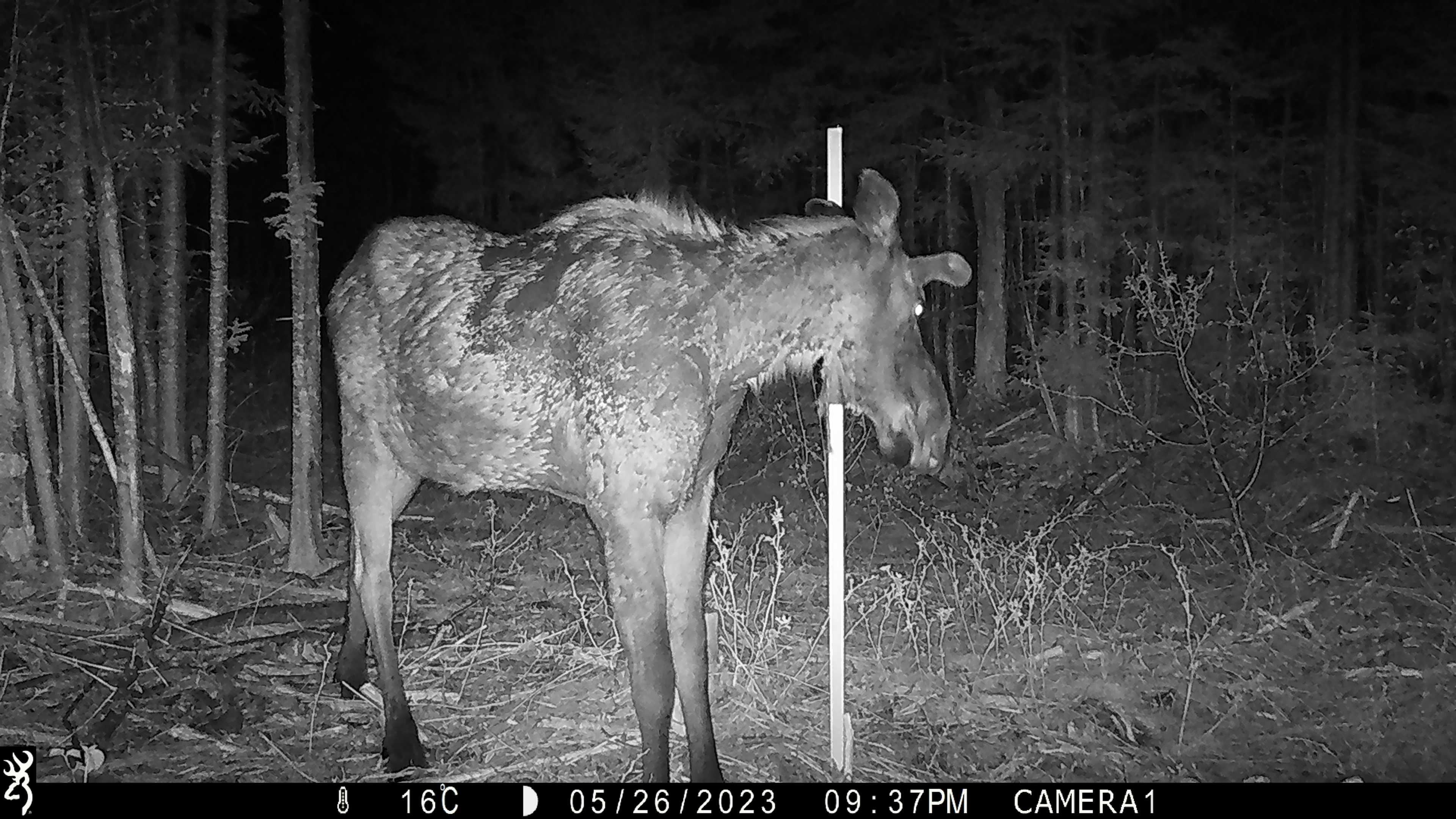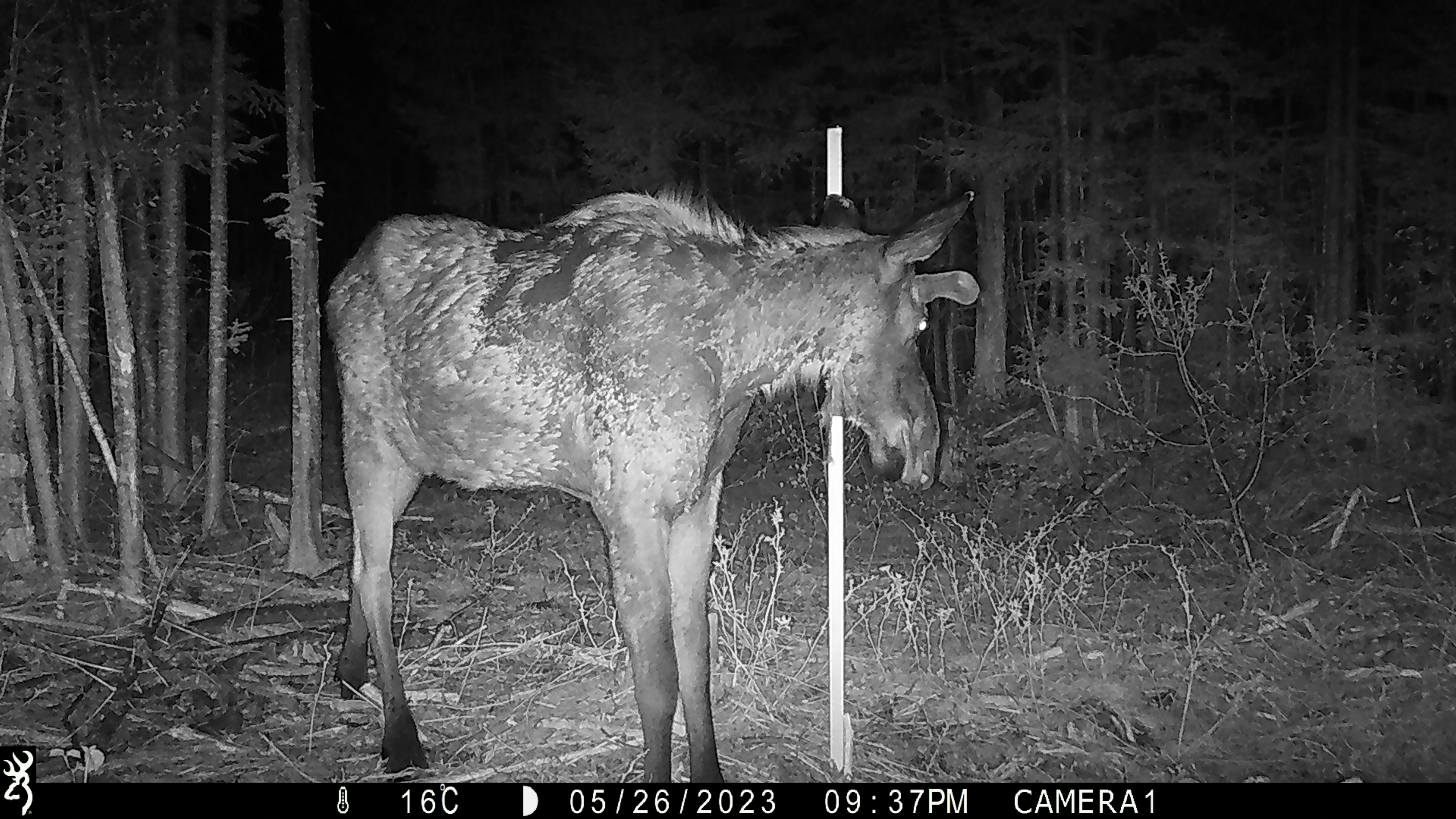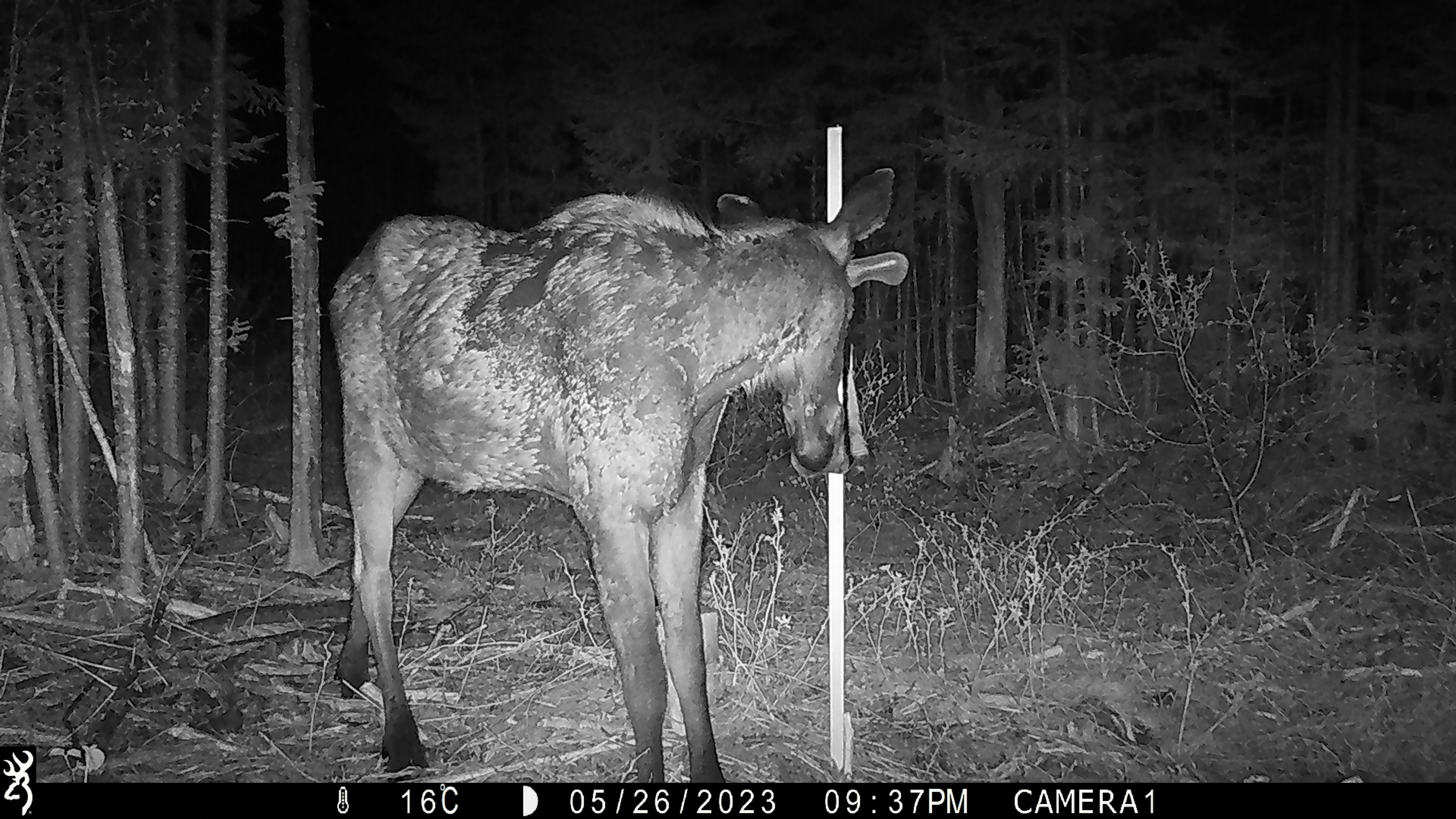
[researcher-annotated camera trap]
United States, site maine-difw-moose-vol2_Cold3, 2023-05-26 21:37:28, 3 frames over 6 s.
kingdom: Animalia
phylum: Chordata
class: Mammalia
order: Artiodactyla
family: Cervidae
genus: Alces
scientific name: Alces alces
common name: moose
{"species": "moose (Alces alces)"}